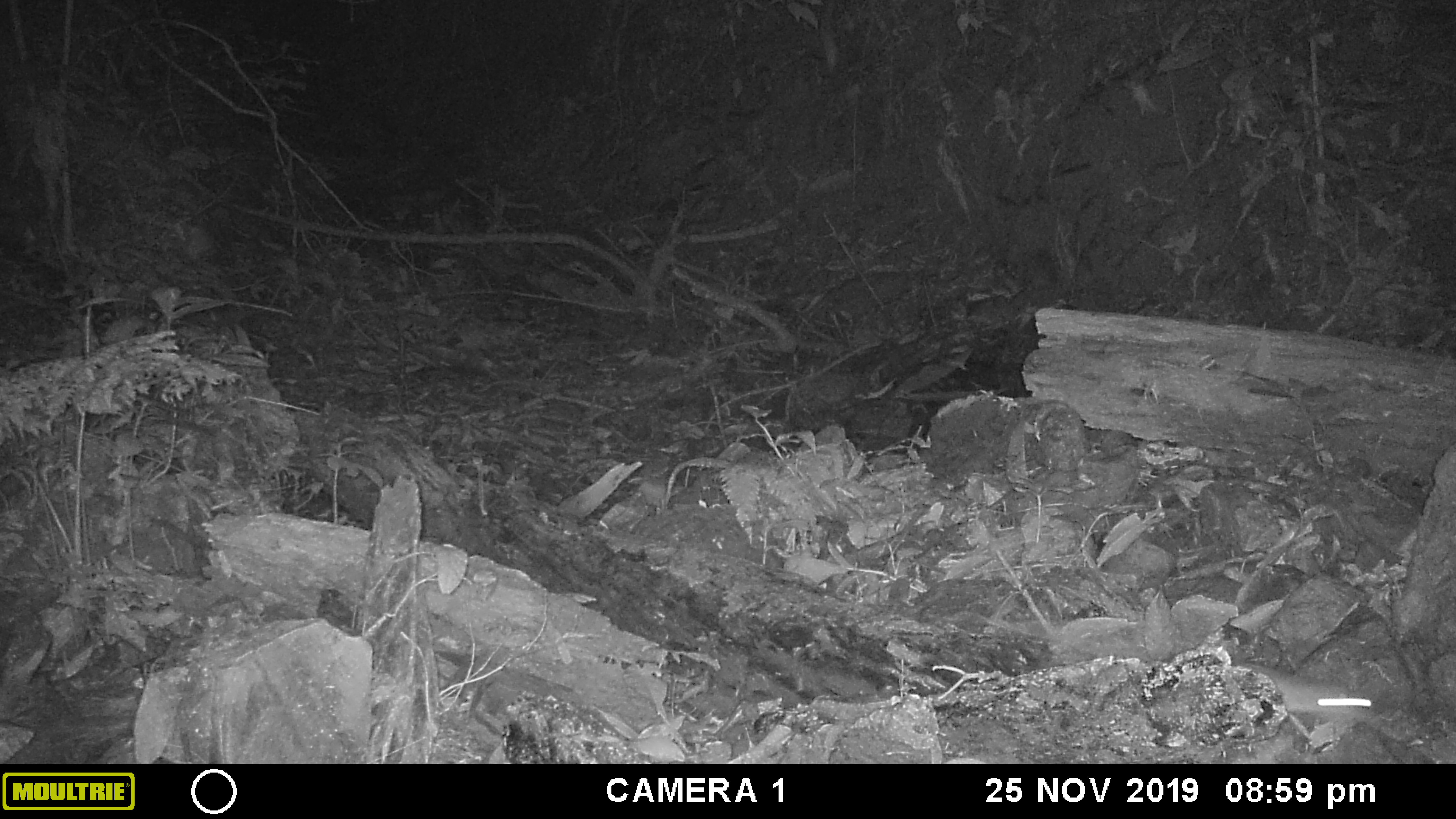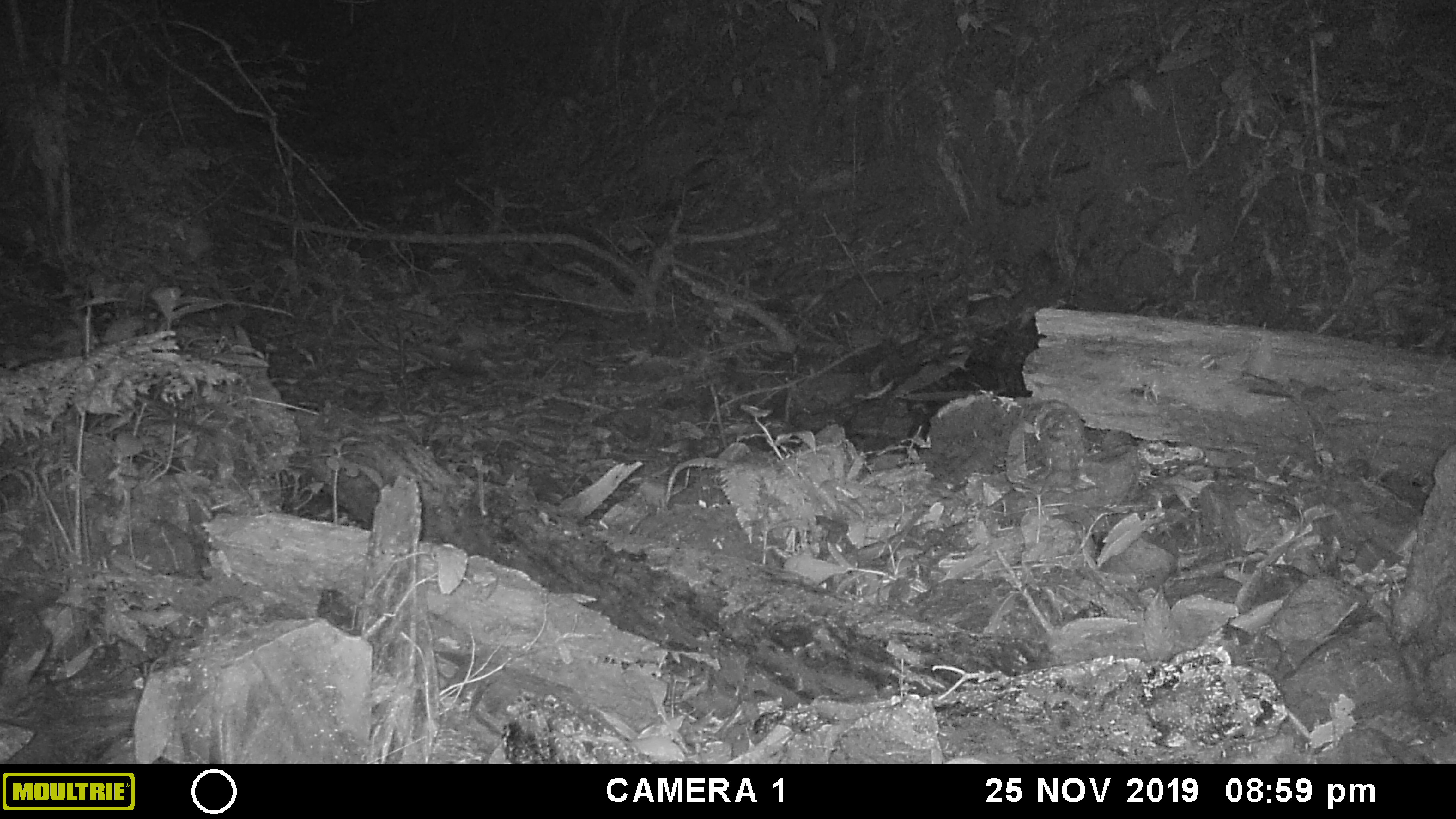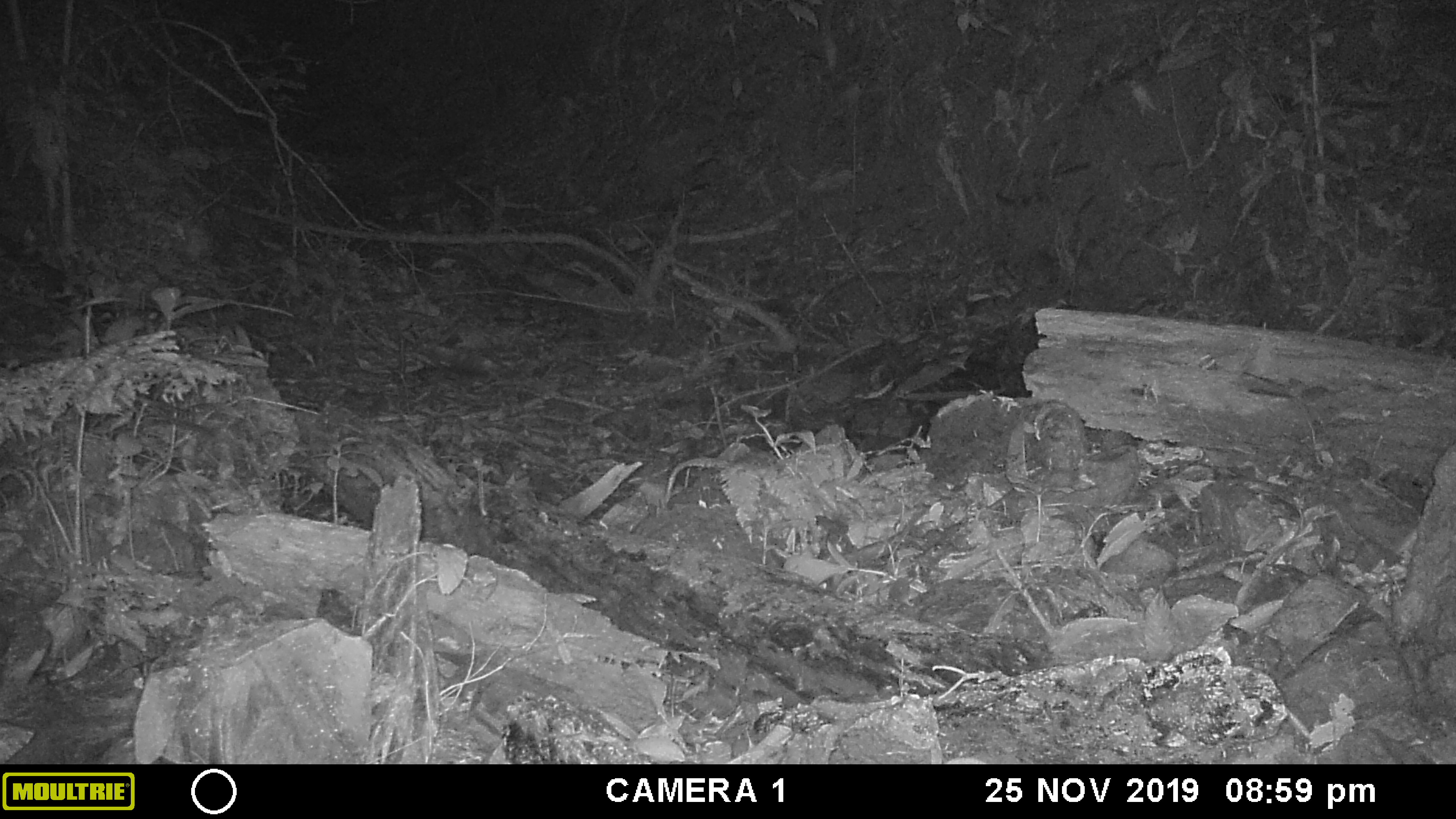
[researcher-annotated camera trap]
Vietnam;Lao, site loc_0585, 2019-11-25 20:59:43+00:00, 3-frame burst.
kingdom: Animalia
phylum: Chordata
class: Mammalia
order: Rodentia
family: Muridae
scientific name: Muridae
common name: old-world mice and rats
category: unidentified murid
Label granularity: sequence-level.